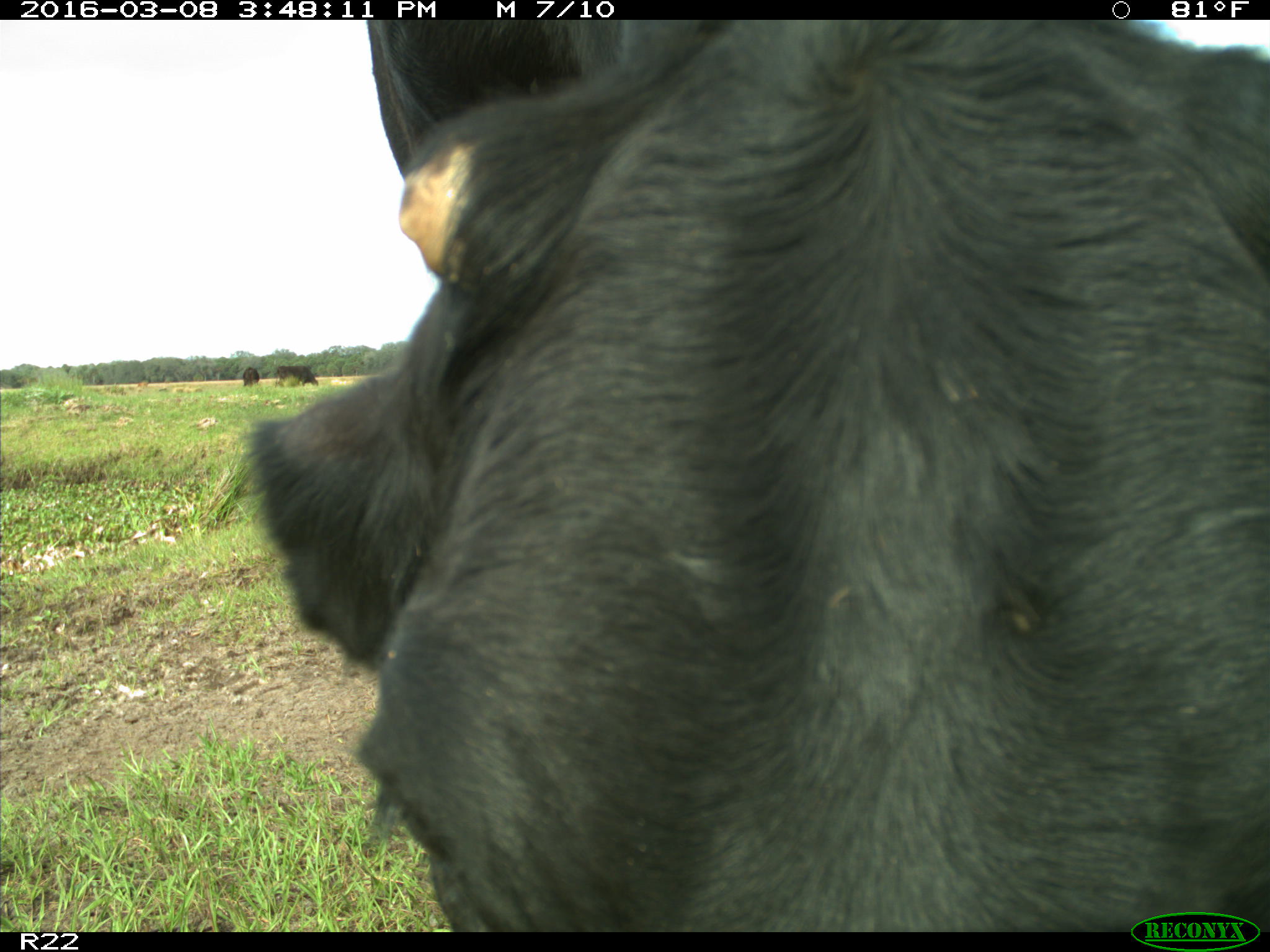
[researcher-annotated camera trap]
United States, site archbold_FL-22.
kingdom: Animalia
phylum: Chordata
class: Mammalia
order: Artiodactyla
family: Bovidae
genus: Bos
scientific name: Bos taurus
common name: domestic cow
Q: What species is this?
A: Bos taurus (domestic cow).